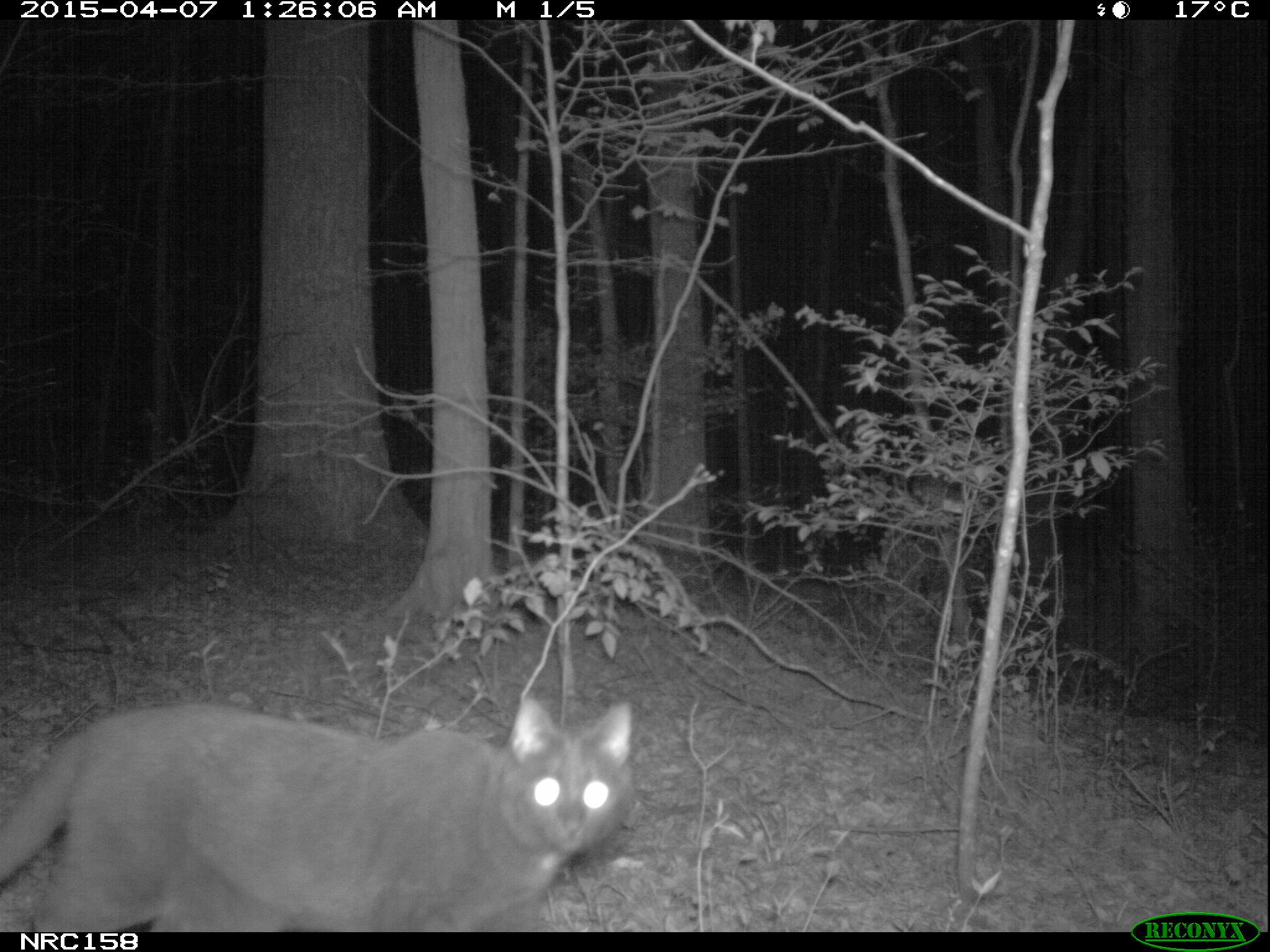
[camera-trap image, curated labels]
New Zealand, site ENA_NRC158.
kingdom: Animalia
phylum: Chordata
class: Mammalia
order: Carnivora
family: Felidae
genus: Felis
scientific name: Felis catus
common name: domestic cat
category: cat